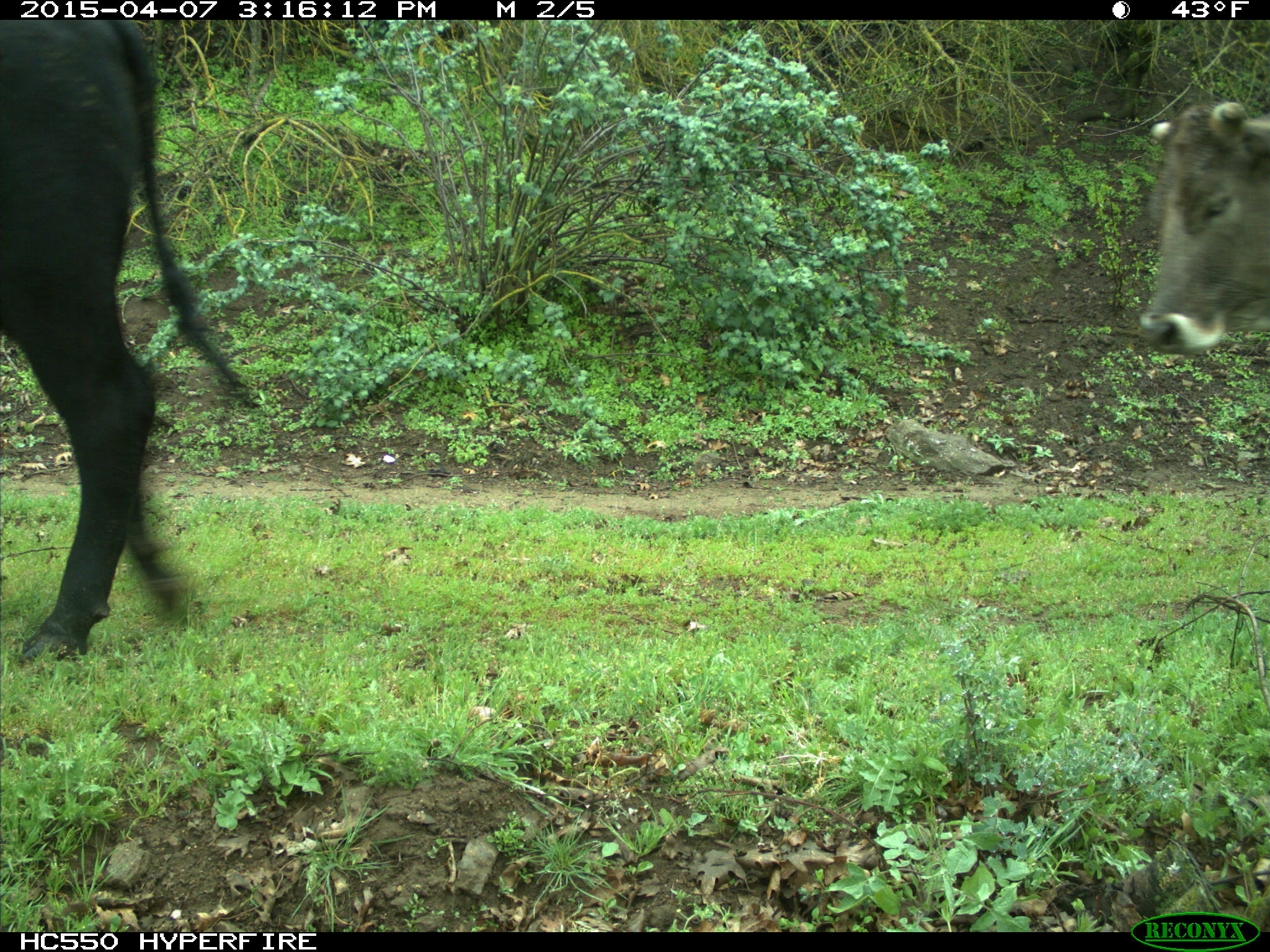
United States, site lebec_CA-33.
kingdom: Animalia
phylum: Chordata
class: Mammalia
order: Artiodactyla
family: Bovidae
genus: Bos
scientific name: Bos taurus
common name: domestic cow